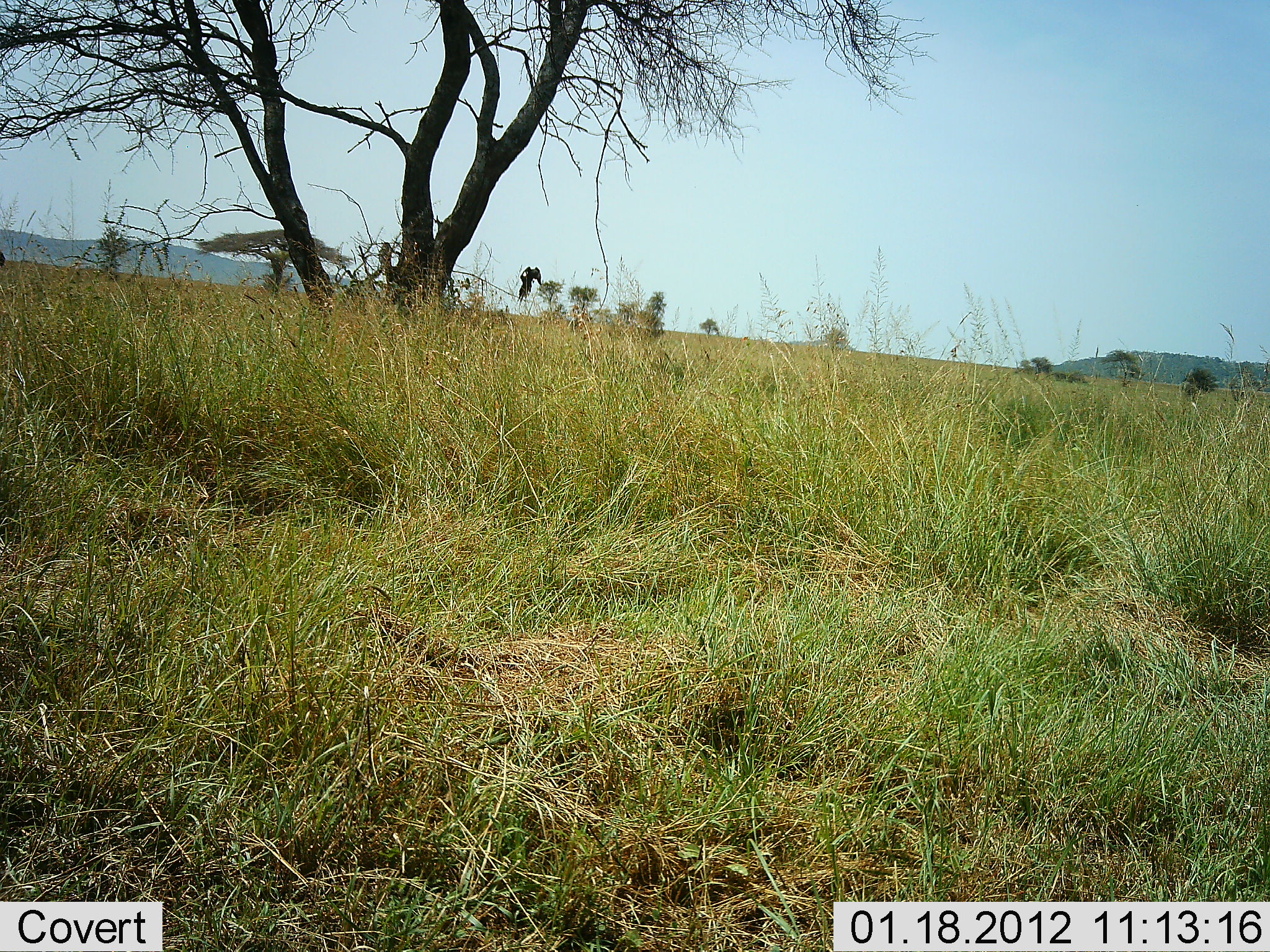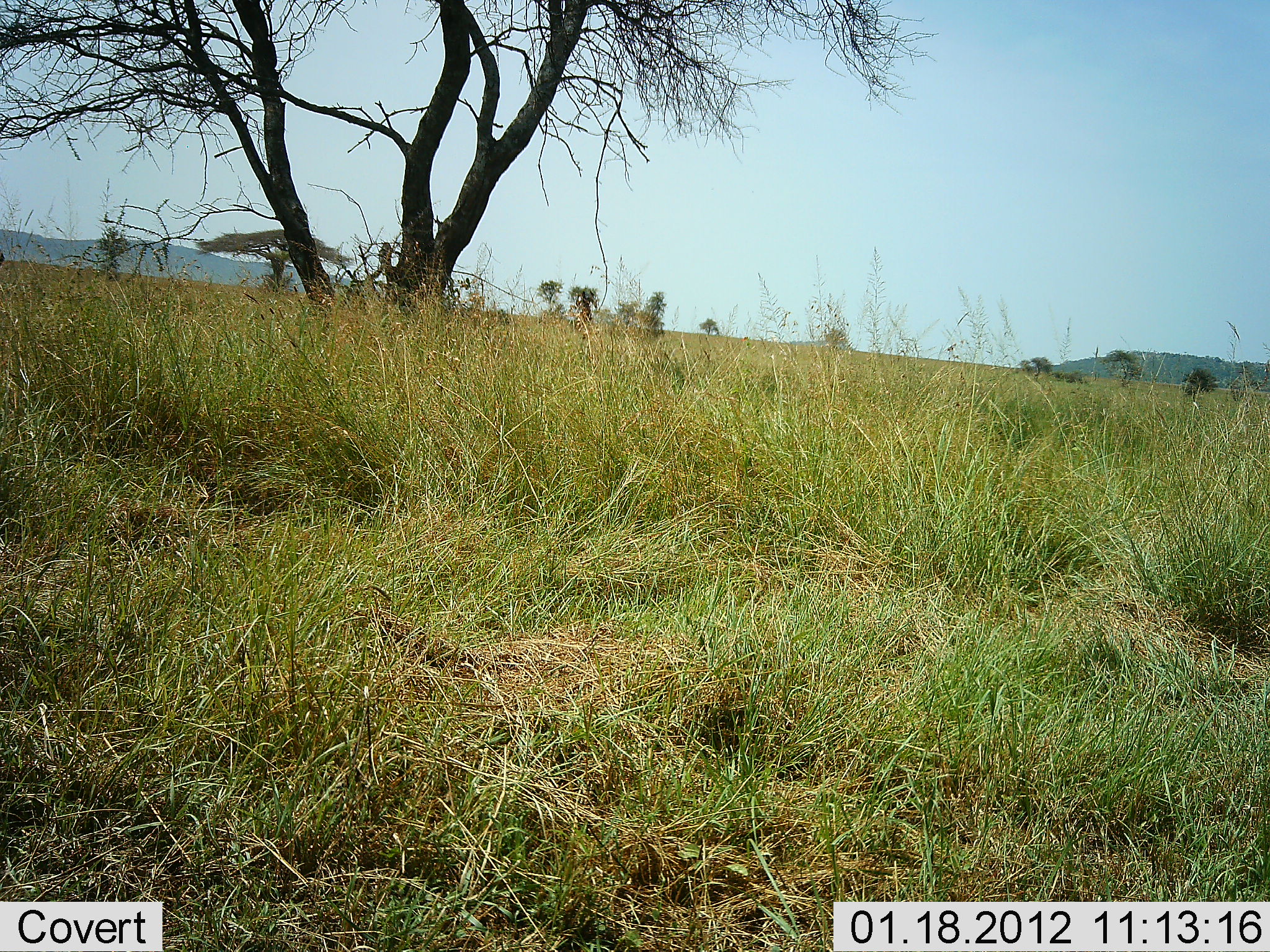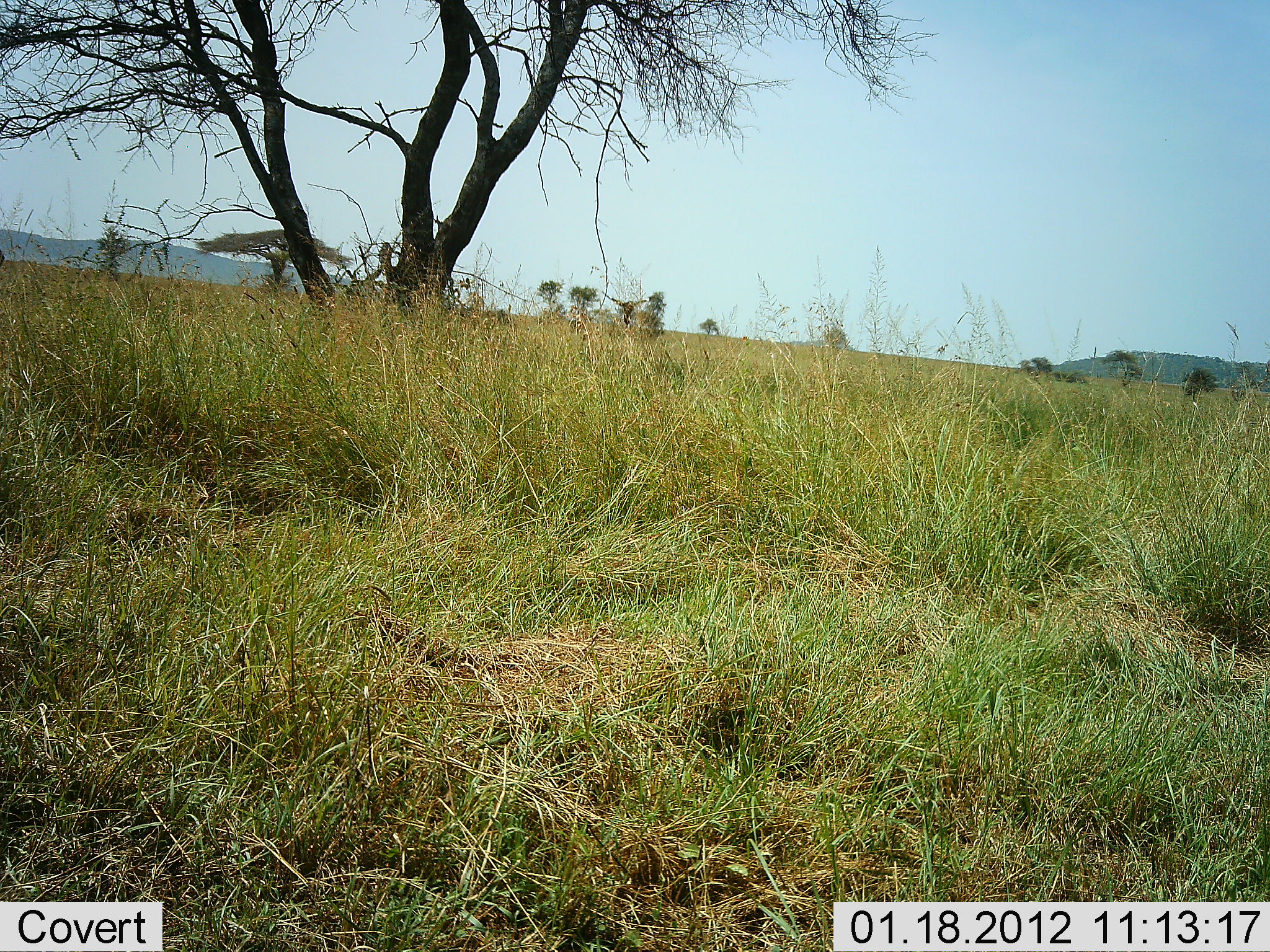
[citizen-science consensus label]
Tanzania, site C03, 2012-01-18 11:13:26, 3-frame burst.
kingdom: Animalia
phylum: Chordata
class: Aves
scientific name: Aves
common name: bird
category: otherbird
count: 1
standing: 0%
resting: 0%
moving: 100%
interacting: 0%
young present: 0%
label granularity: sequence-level